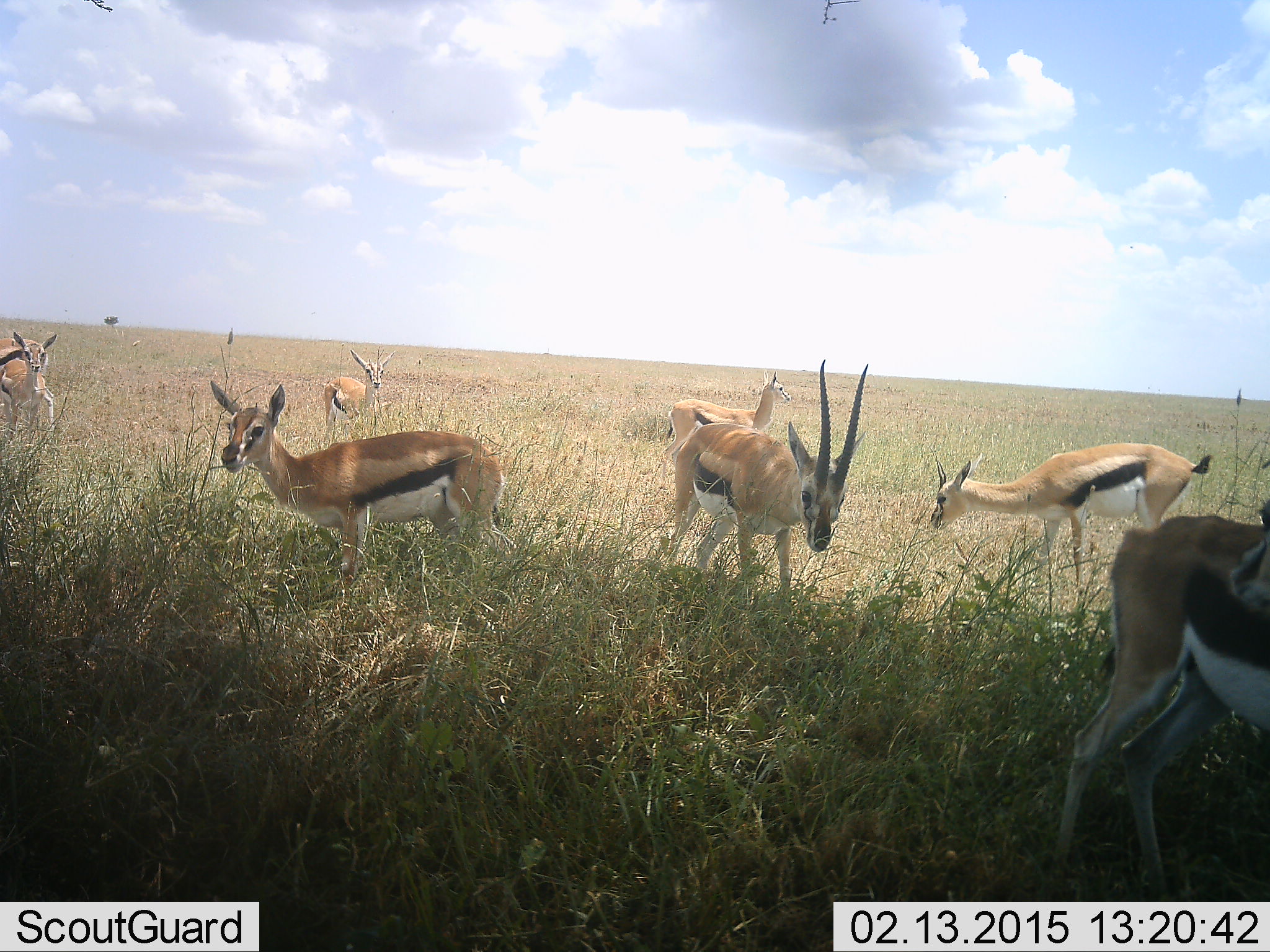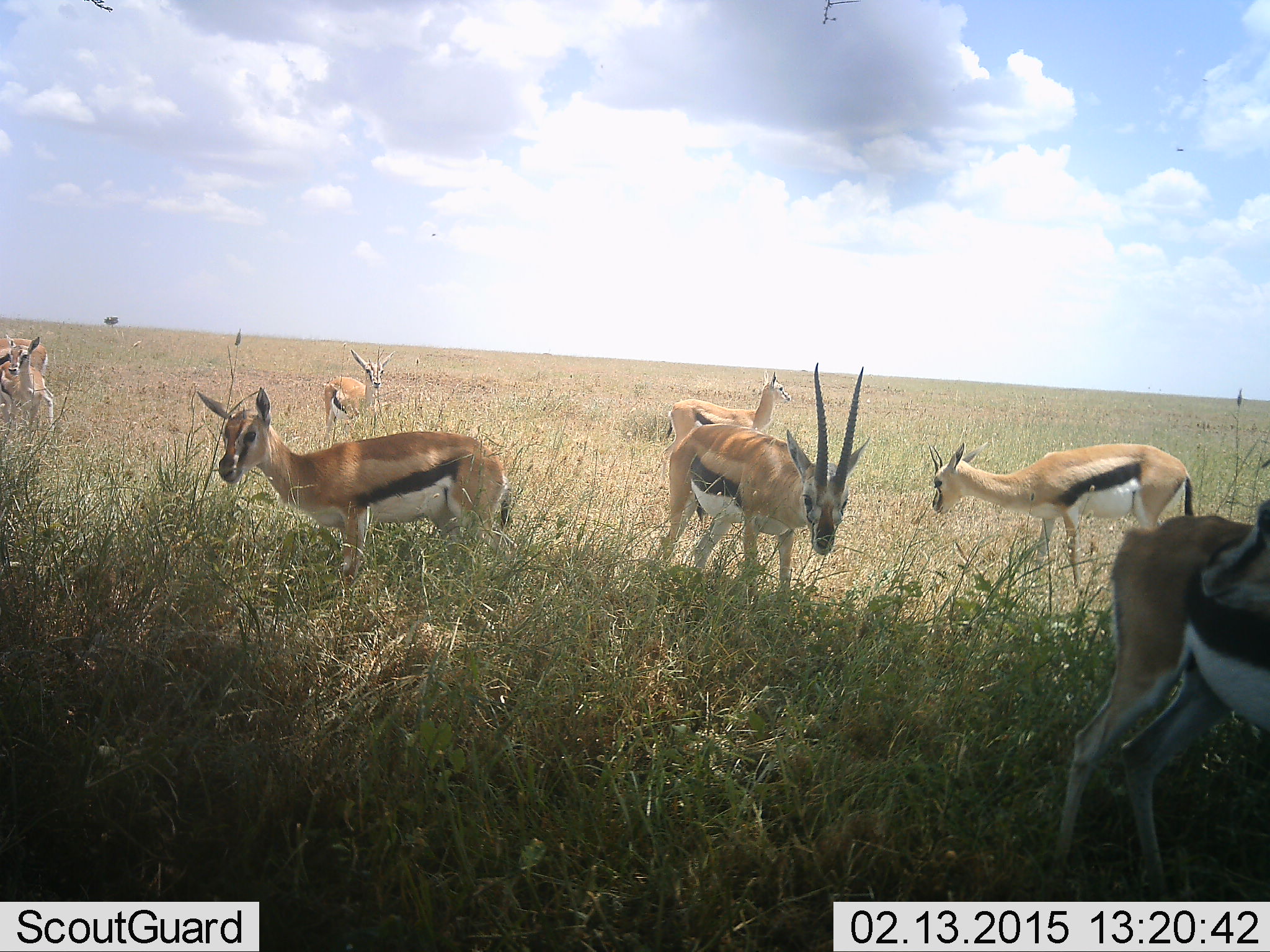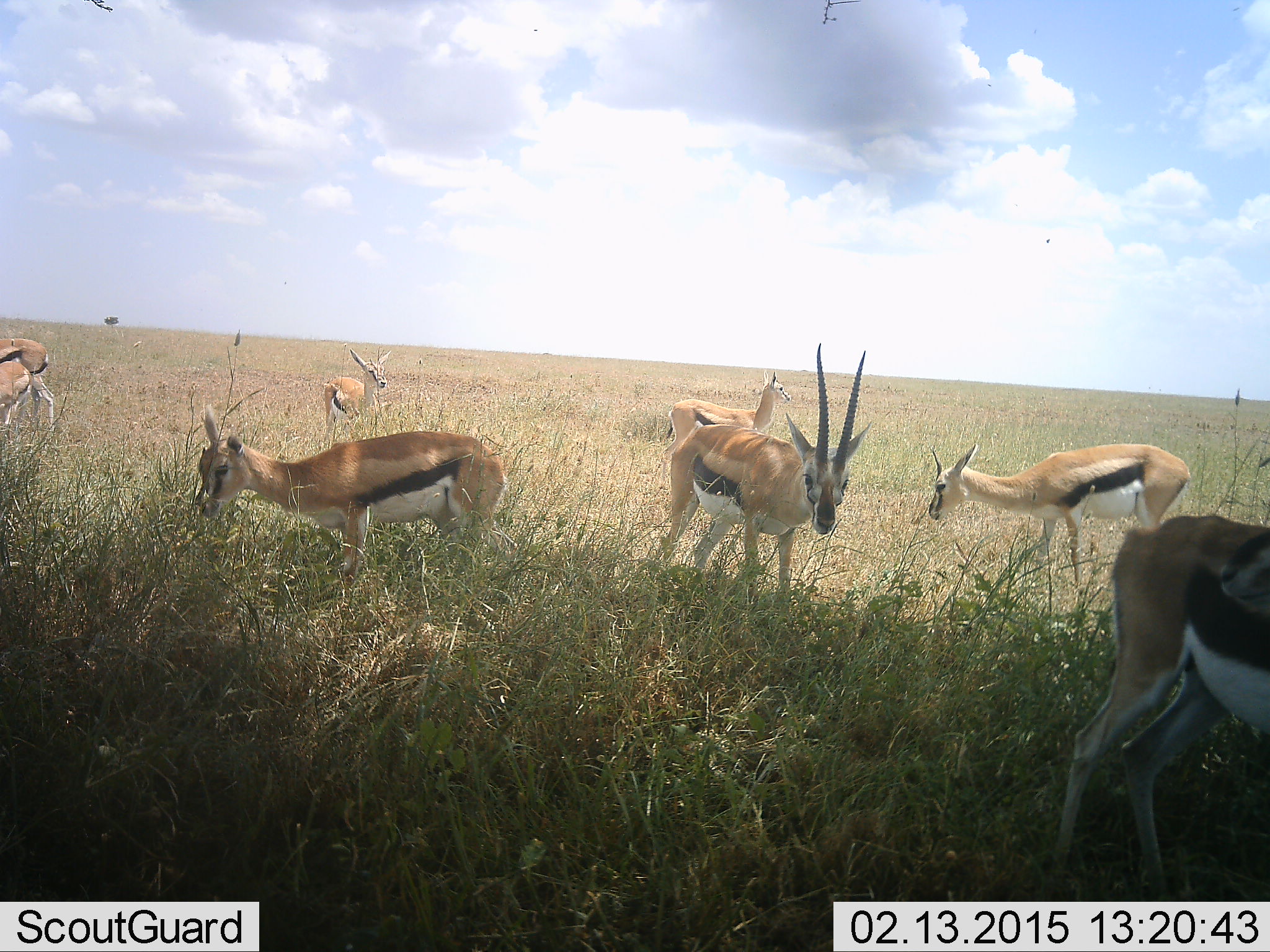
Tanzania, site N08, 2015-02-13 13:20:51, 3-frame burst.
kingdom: Animalia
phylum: Chordata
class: Mammalia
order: Artiodactyla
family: Bovidae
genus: Eudorcas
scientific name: Eudorcas thomsonii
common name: thomson's gazelle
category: gazellethomsons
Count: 8.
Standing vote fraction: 90%.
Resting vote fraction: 0%.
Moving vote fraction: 10%.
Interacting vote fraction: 0%.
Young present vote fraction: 0%.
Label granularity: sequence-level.